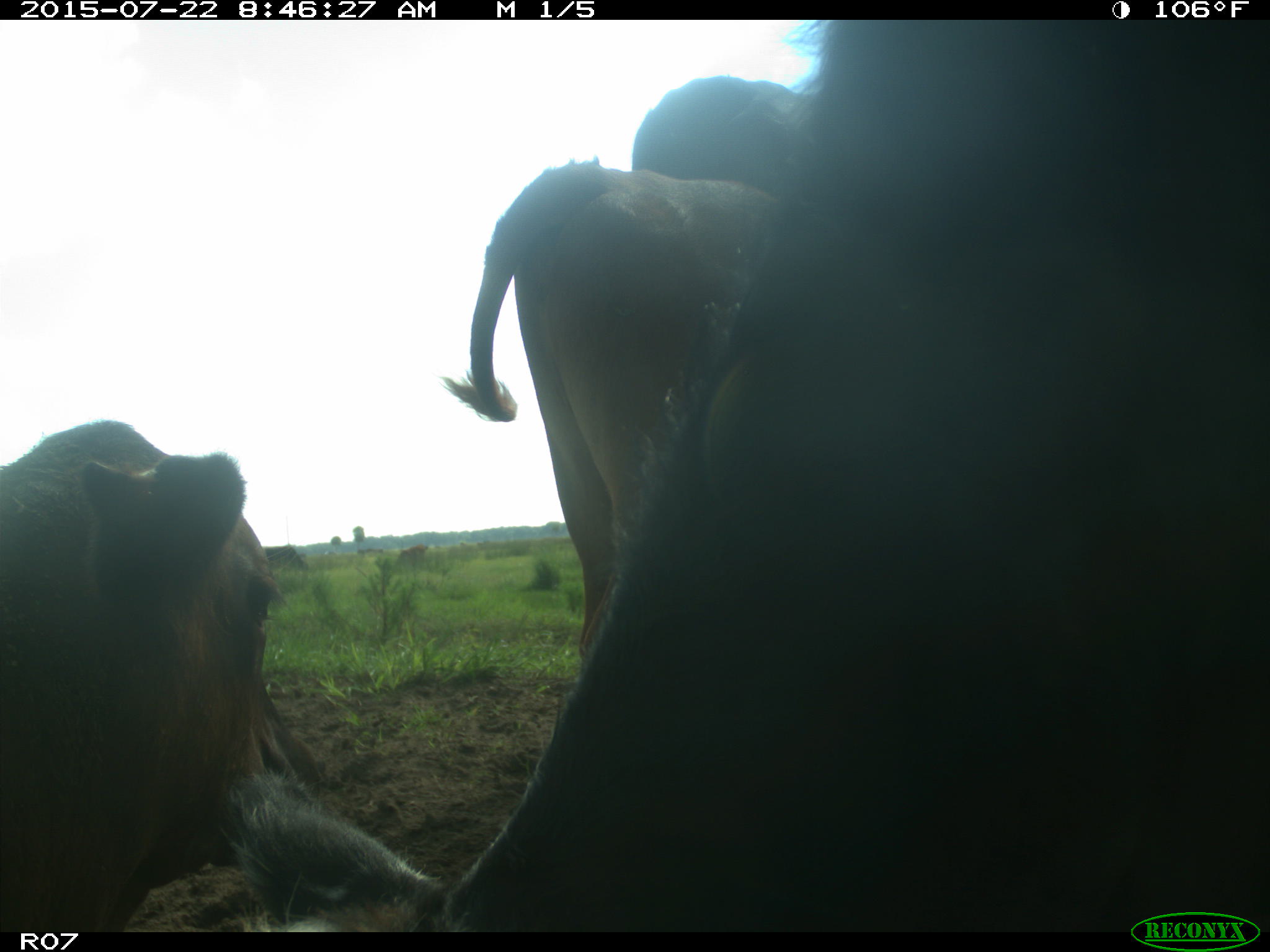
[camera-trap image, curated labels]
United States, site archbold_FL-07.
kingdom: Animalia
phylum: Chordata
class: Mammalia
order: Carnivora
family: Procyonidae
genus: Procyon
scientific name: Procyon lotor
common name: common raccoon